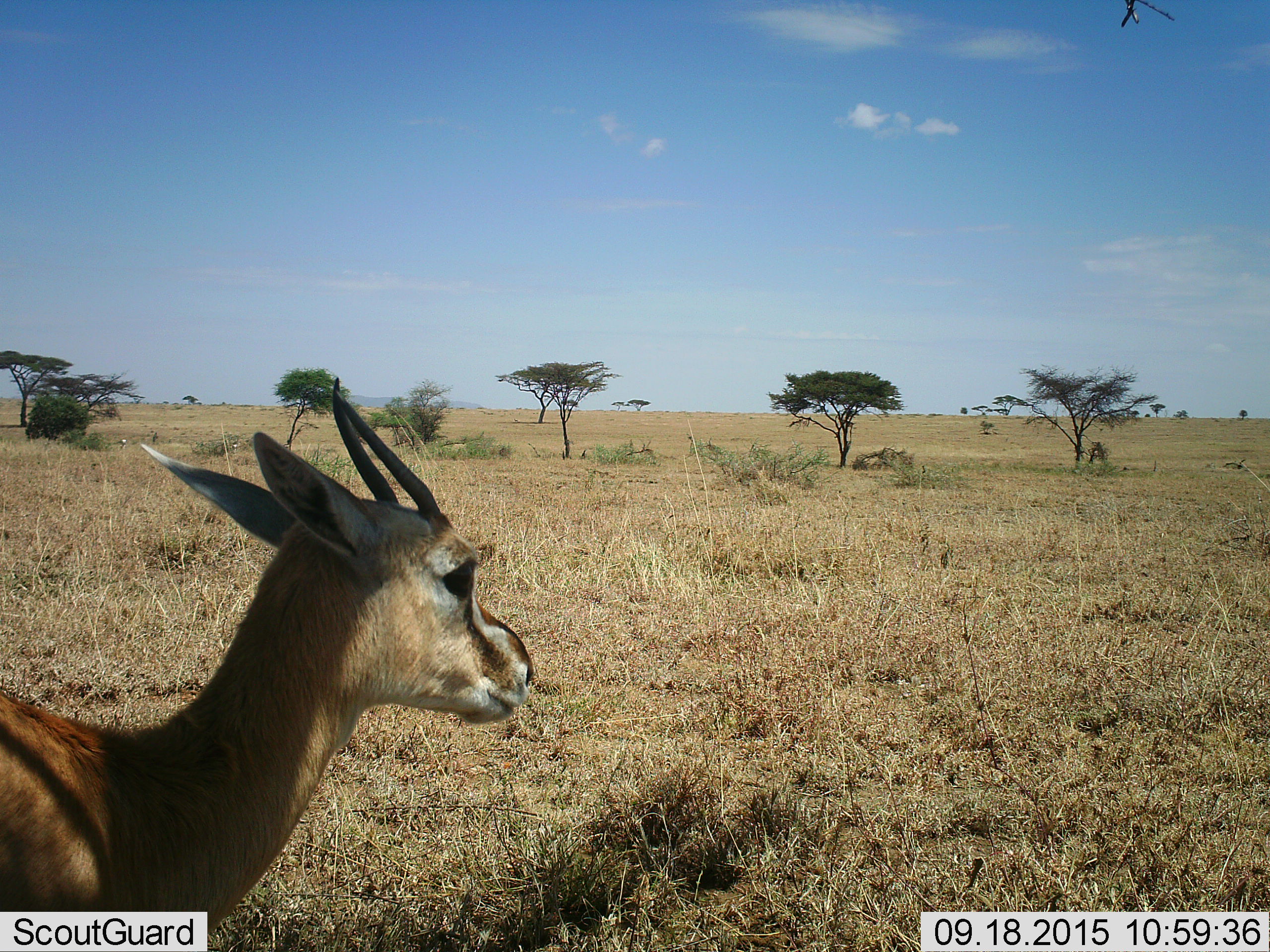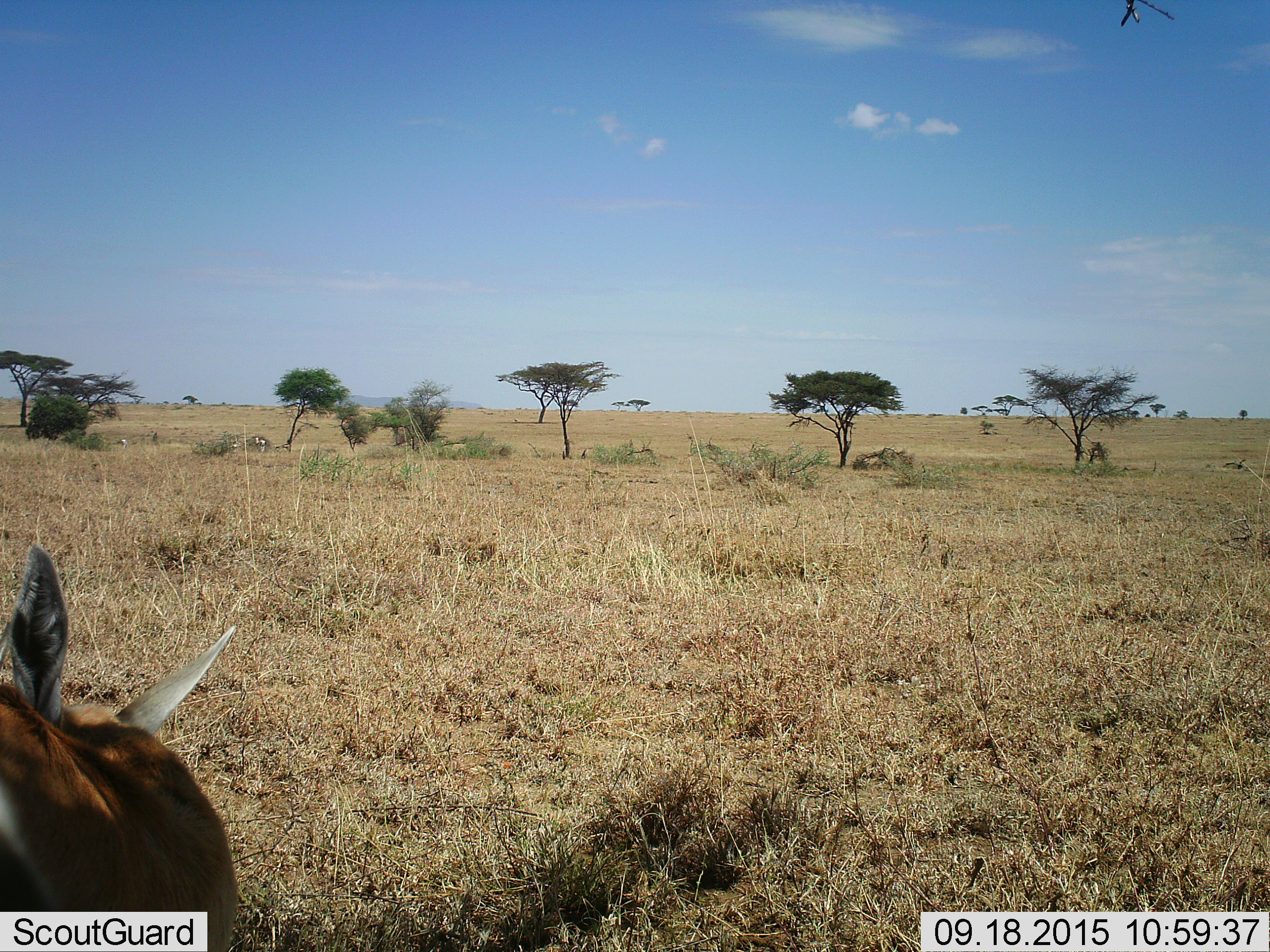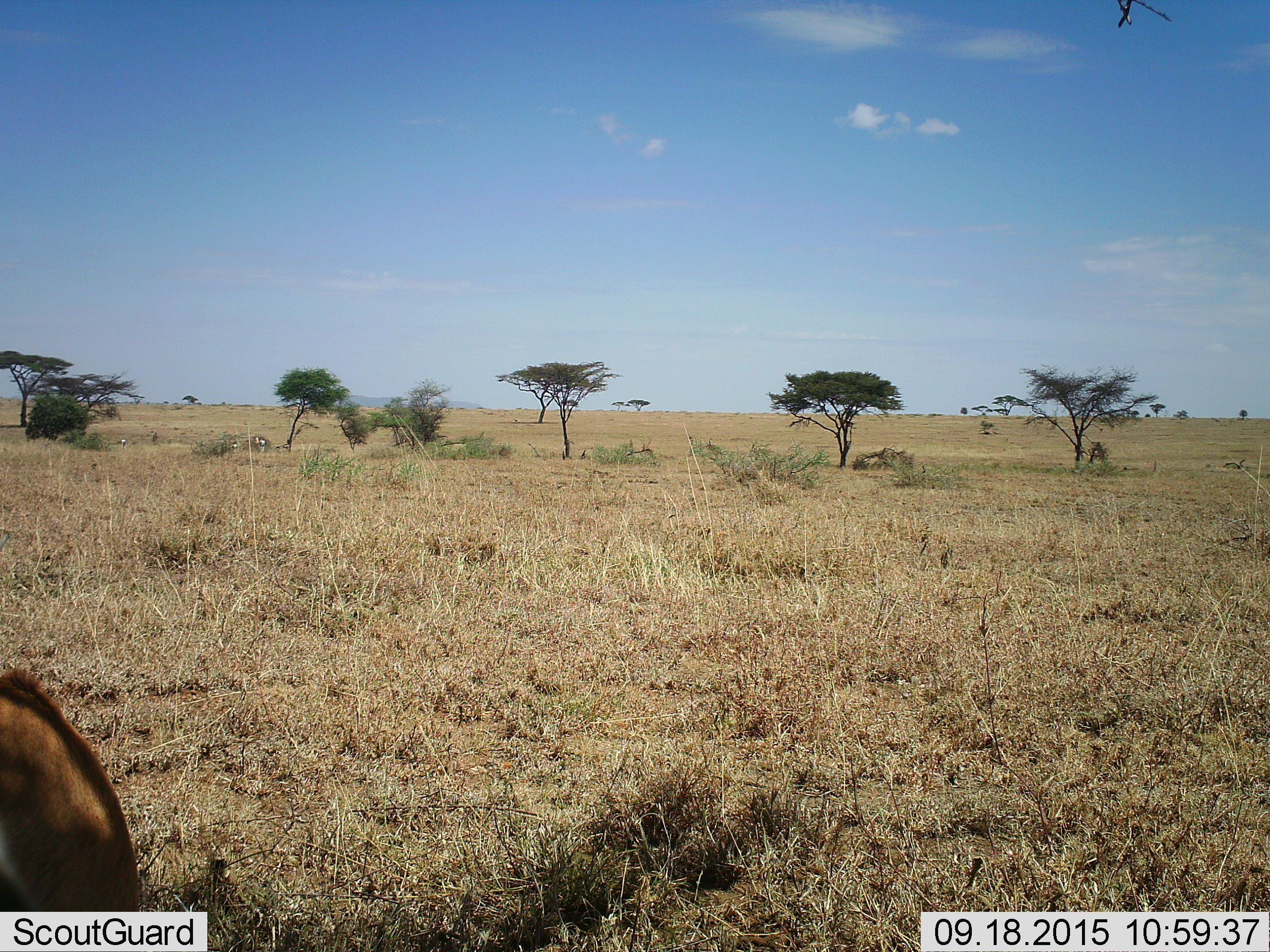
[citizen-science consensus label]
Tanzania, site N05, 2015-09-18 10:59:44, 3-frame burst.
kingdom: Animalia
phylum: Chordata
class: Mammalia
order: Artiodactyla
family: Bovidae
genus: Eudorcas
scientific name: Eudorcas thomsonii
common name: thomson's gazelle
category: gazellethomsons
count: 1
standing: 83%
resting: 0%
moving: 17%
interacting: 0%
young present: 0%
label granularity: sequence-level